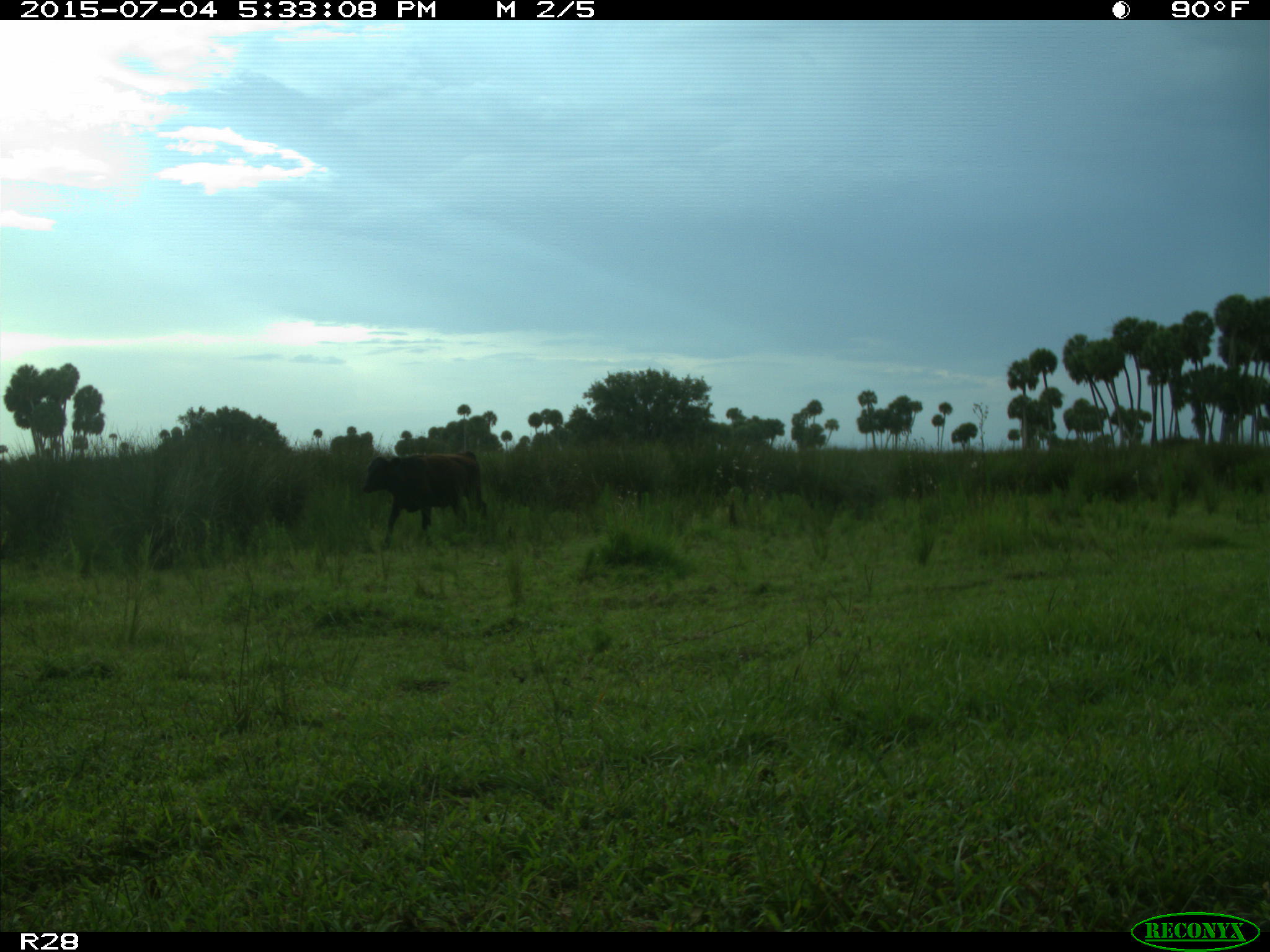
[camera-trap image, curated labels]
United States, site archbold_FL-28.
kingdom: Animalia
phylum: Chordata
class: Mammalia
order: Artiodactyla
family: Bovidae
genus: Bos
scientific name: Bos taurus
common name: domestic cow